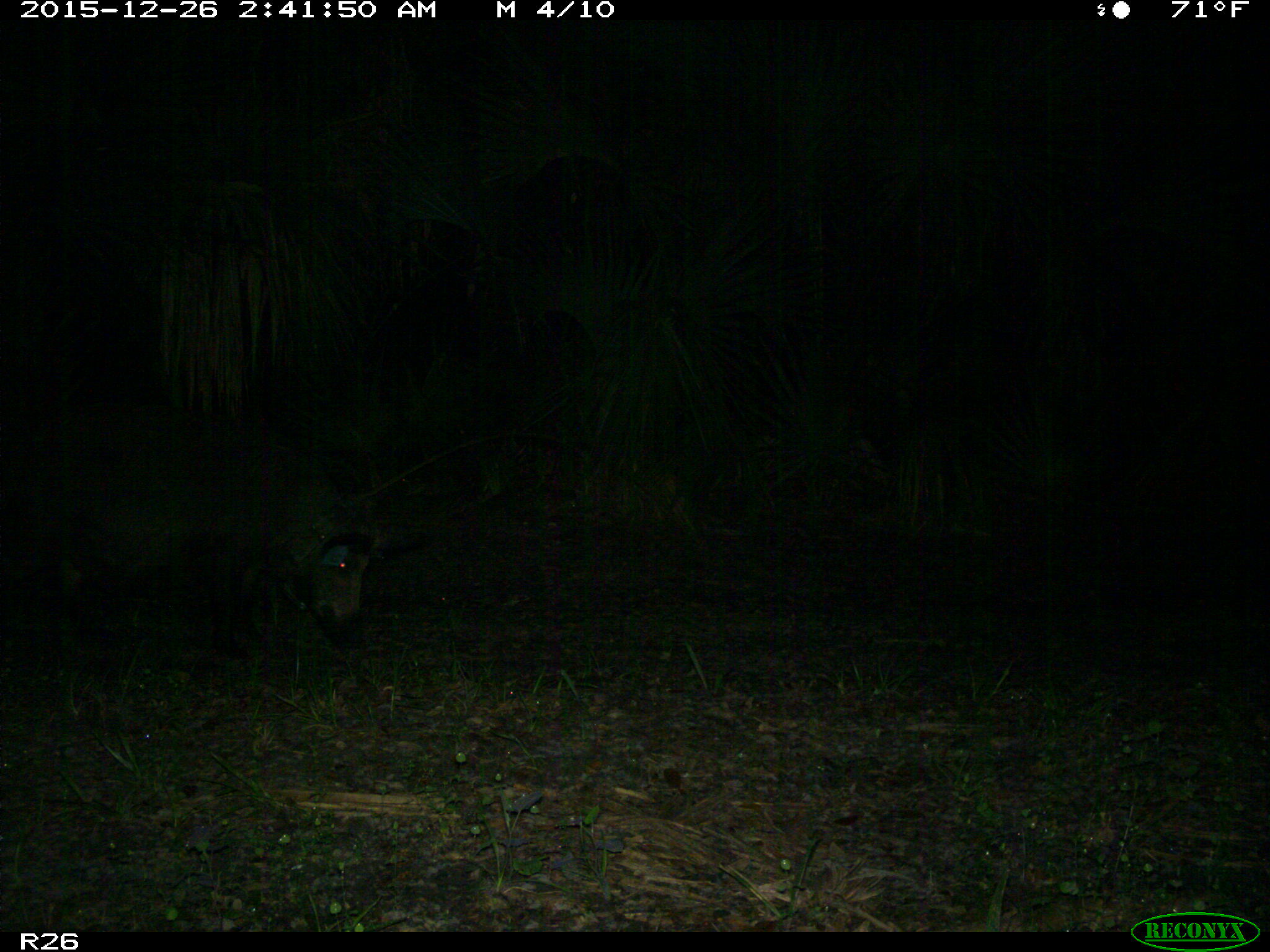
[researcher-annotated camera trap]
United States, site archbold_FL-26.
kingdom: Animalia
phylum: Chordata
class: Mammalia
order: Artiodactyla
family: Suidae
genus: Sus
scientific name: Sus scrofa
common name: wild boar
Sus scrofa (wild boar).